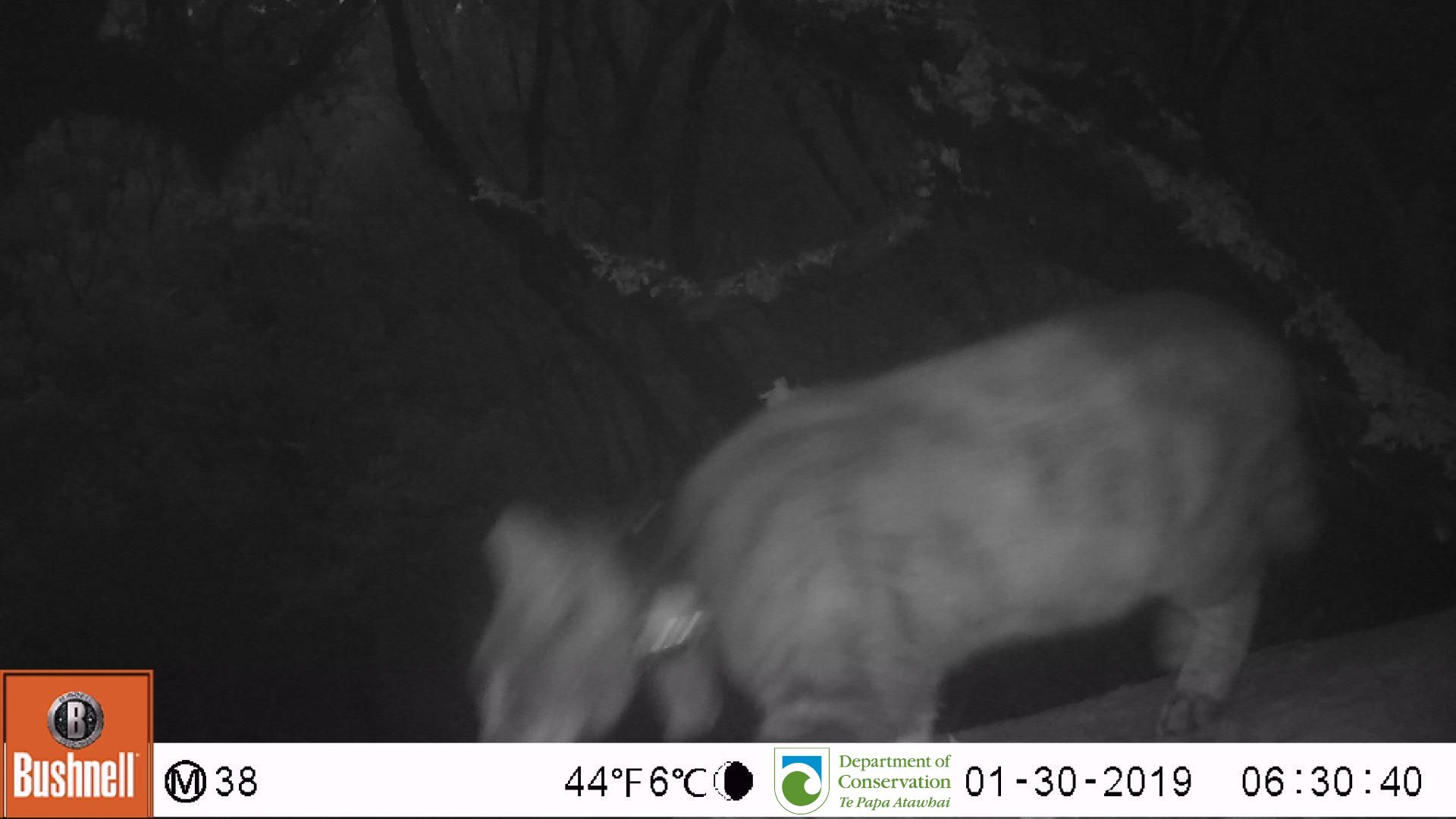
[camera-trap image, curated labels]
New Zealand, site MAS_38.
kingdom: Animalia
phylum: Chordata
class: Mammalia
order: Carnivora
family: Felidae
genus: Felis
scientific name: Felis catus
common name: domestic cat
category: cat